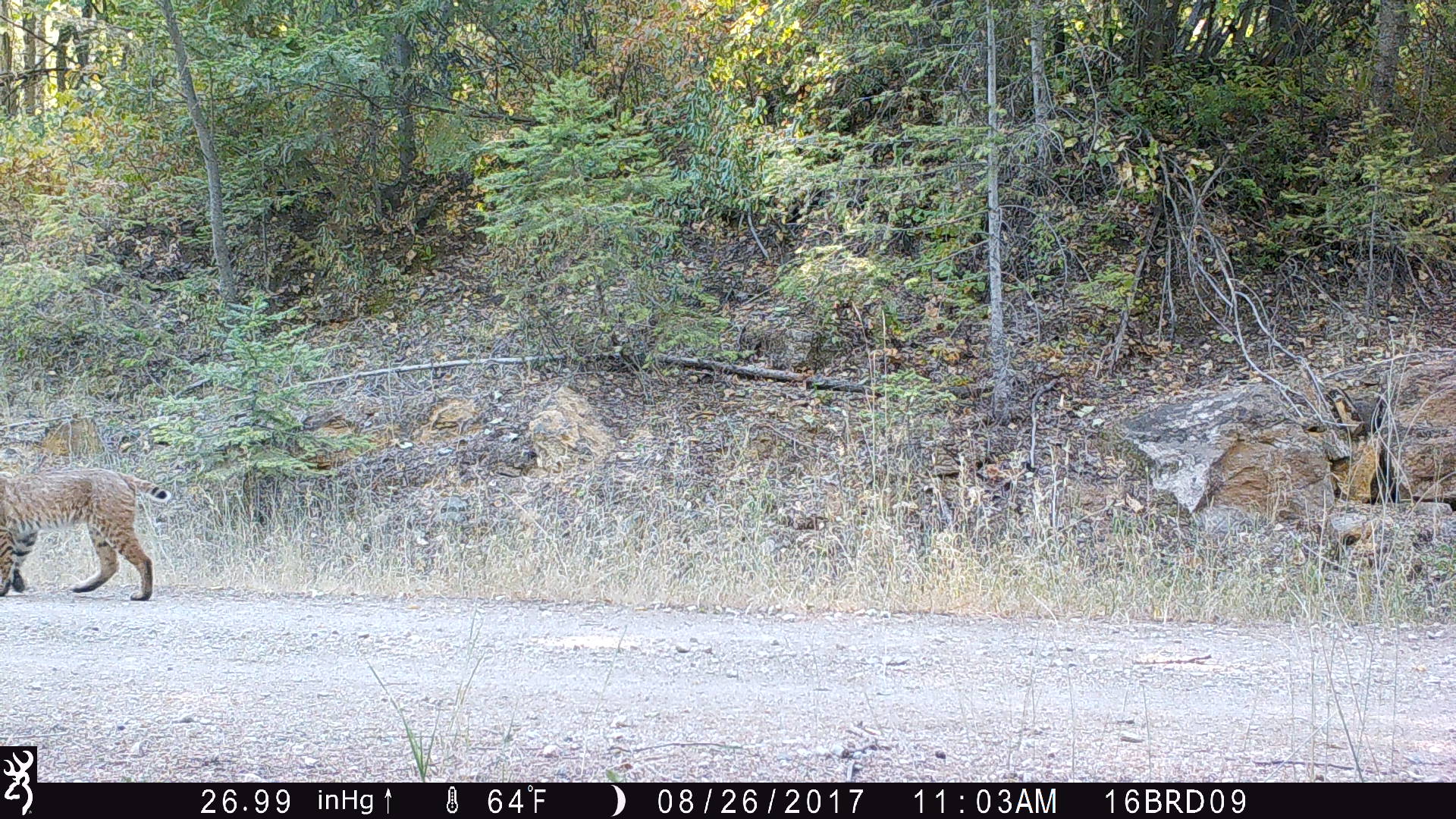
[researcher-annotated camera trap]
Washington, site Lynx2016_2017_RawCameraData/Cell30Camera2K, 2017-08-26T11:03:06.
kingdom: Animalia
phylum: Chordata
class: Mammalia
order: Carnivora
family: Felidae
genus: Lynx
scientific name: Lynx rufus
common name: bobcat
Lynx rufus (bobcat). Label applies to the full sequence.